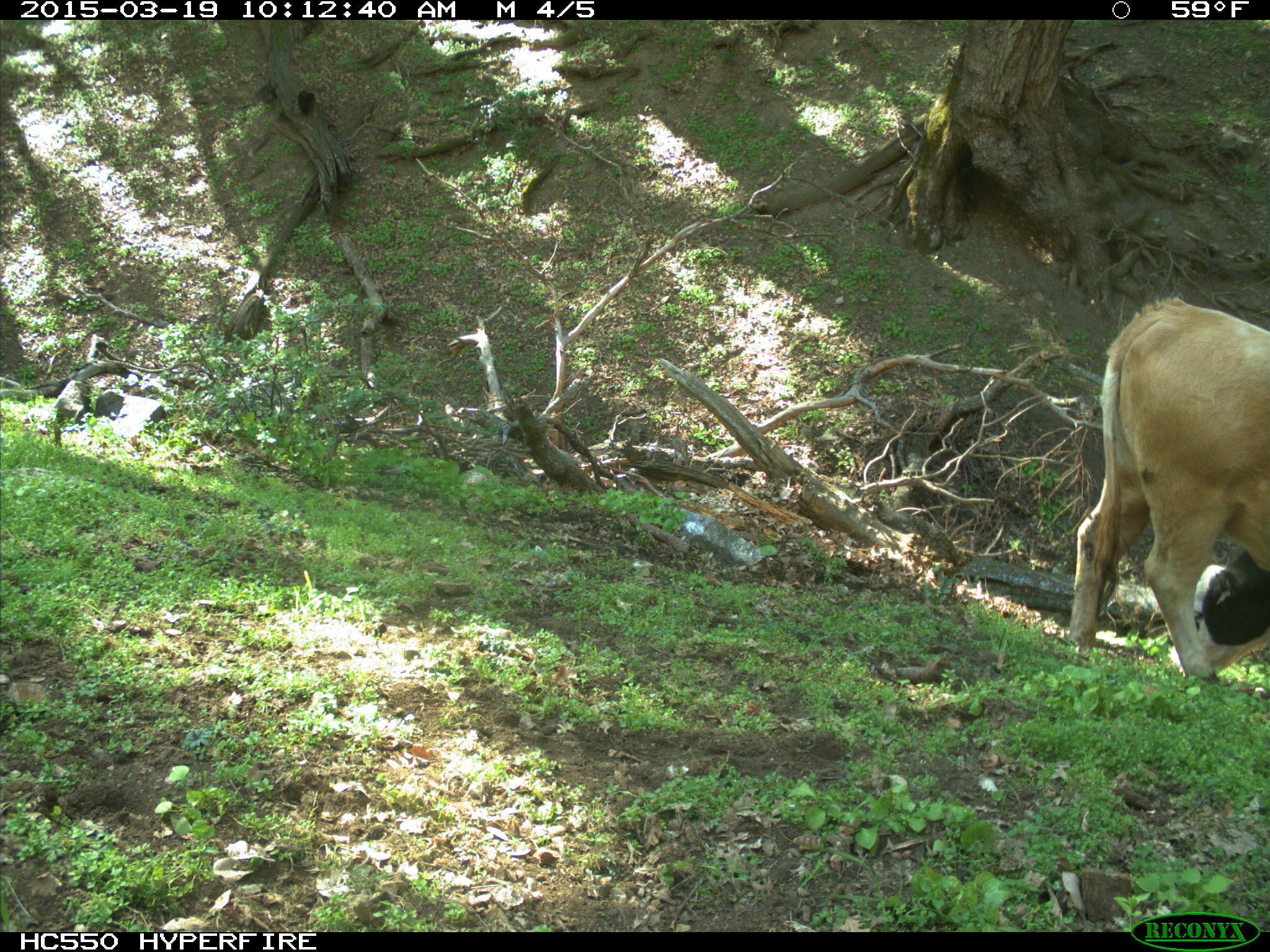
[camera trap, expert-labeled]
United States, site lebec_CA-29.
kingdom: Animalia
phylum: Chordata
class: Mammalia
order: Artiodactyla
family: Bovidae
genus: Bos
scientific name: Bos taurus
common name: domestic cow